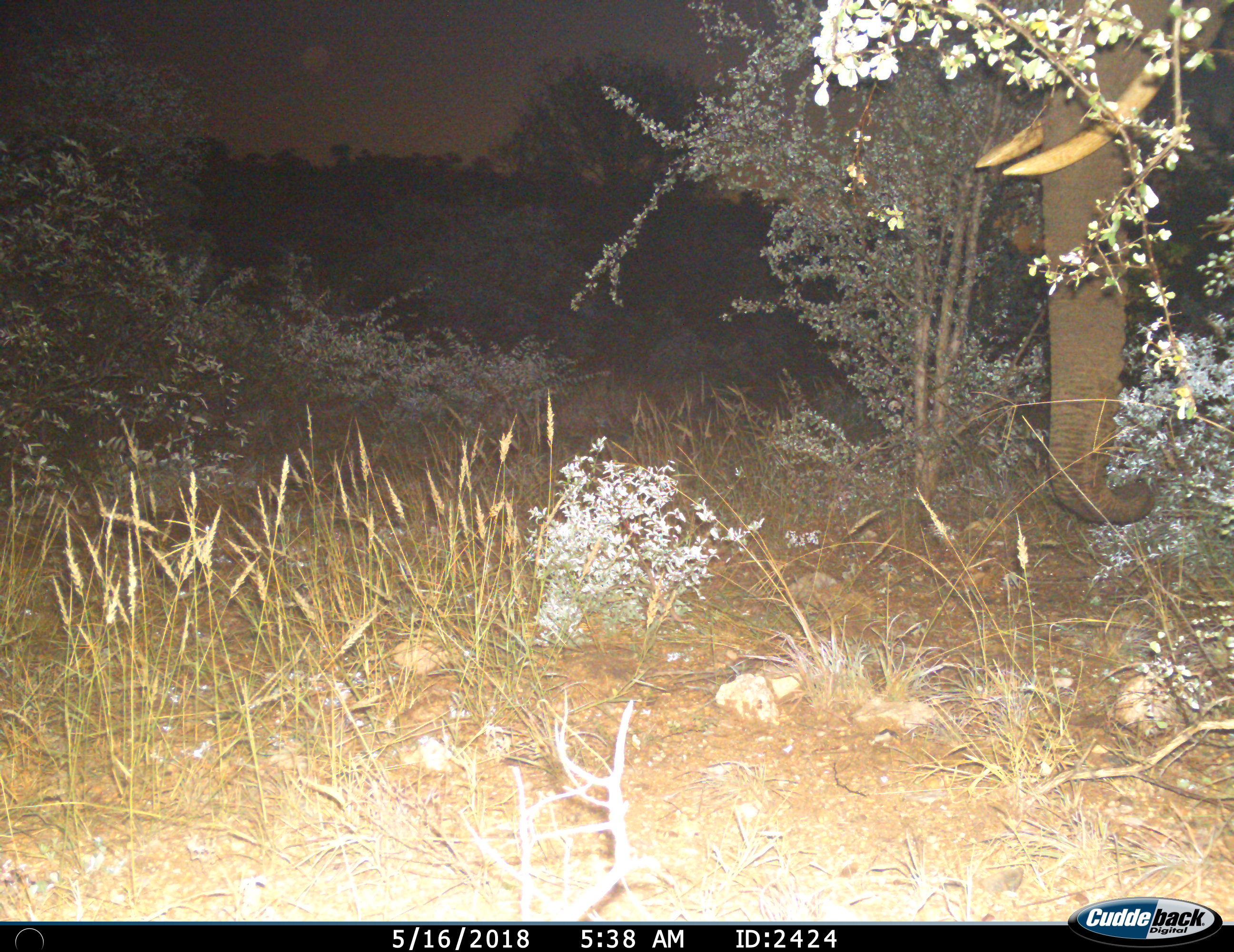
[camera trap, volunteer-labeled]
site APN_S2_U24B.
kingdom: Animalia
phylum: Chordata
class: Mammalia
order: Proboscidea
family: Elephantidae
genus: Loxodonta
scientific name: Loxodonta africana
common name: african bush elephant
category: elephant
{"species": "elephant (african bush elephant) (Loxodonta africana)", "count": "1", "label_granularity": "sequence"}